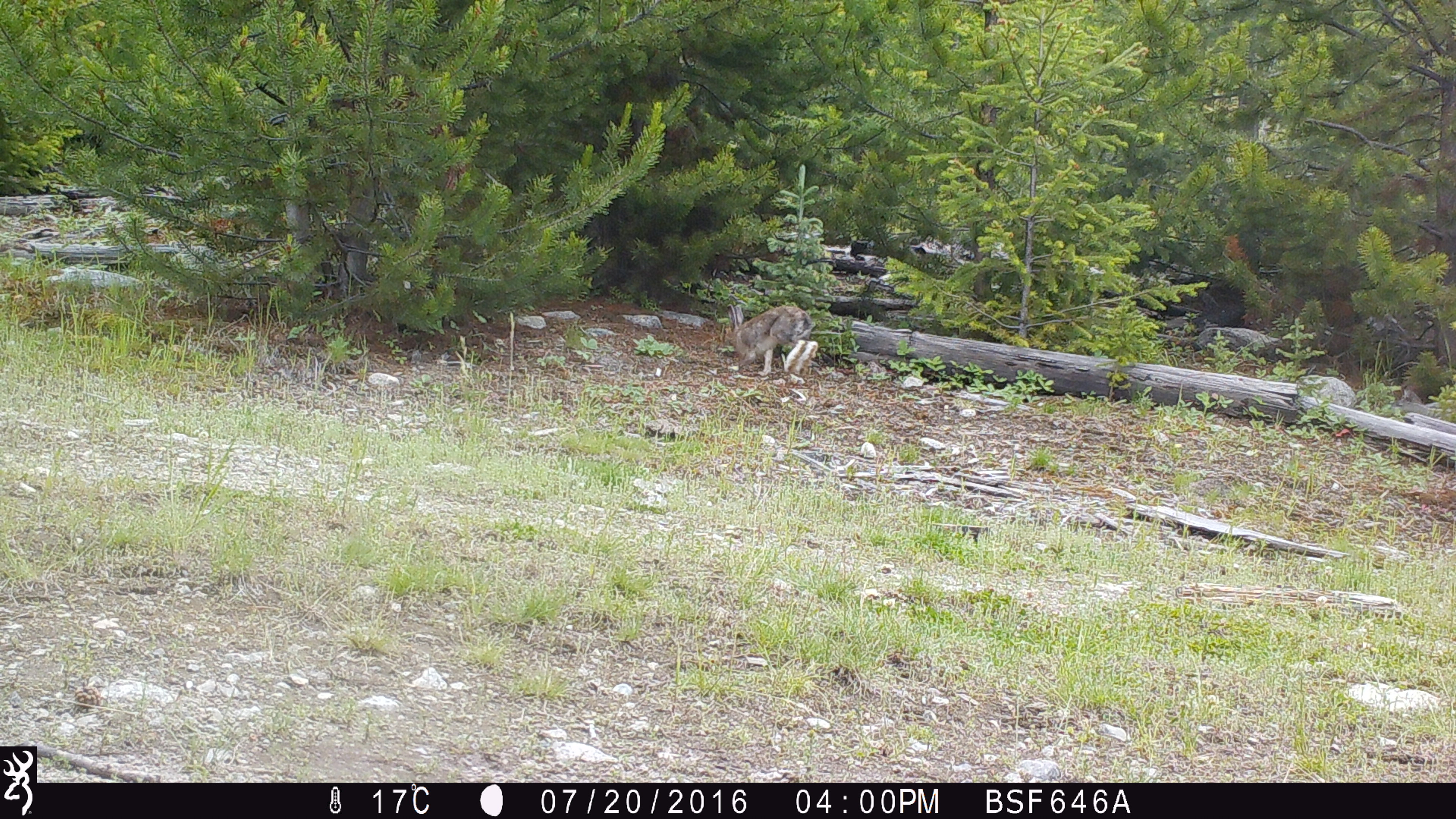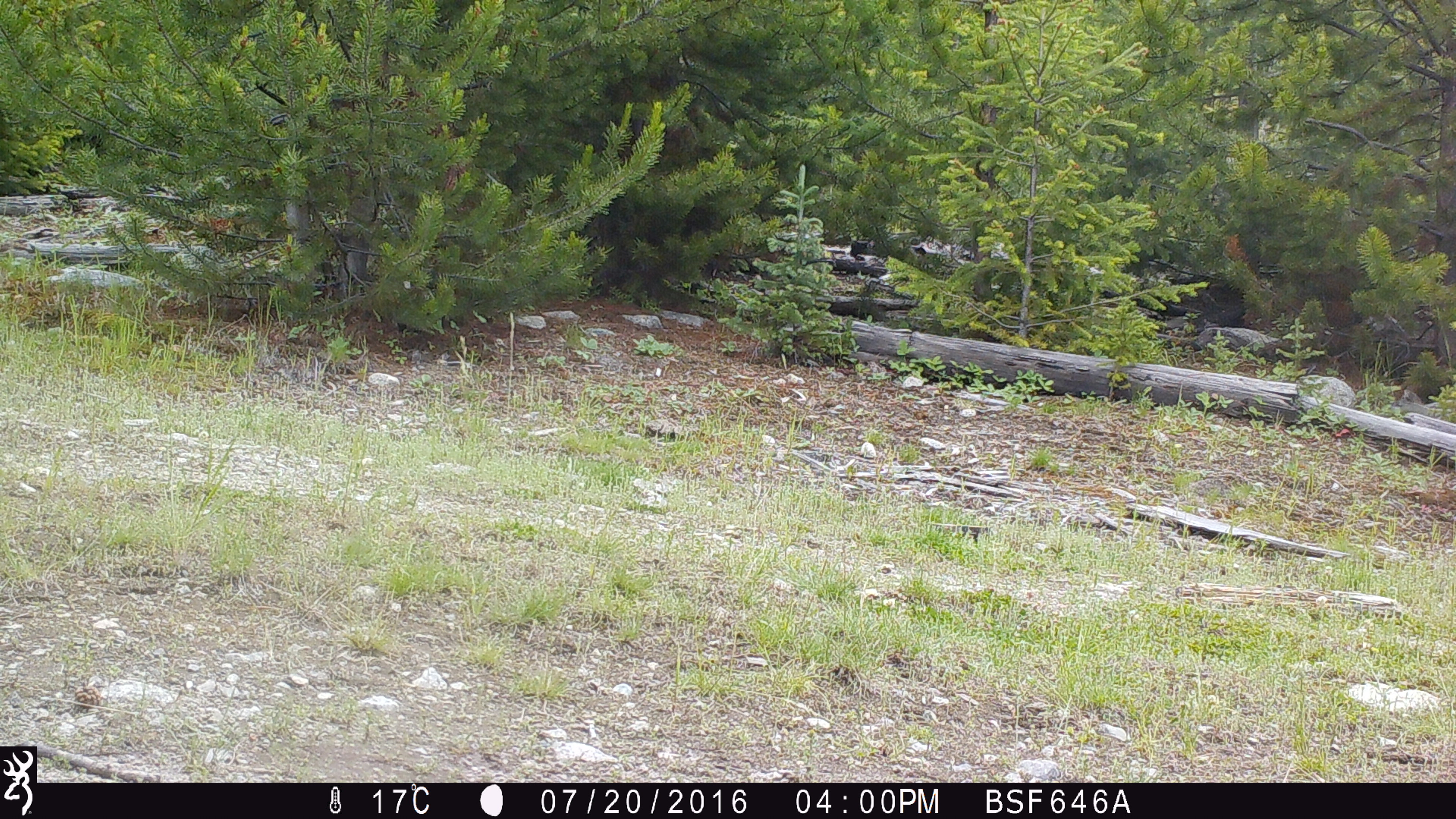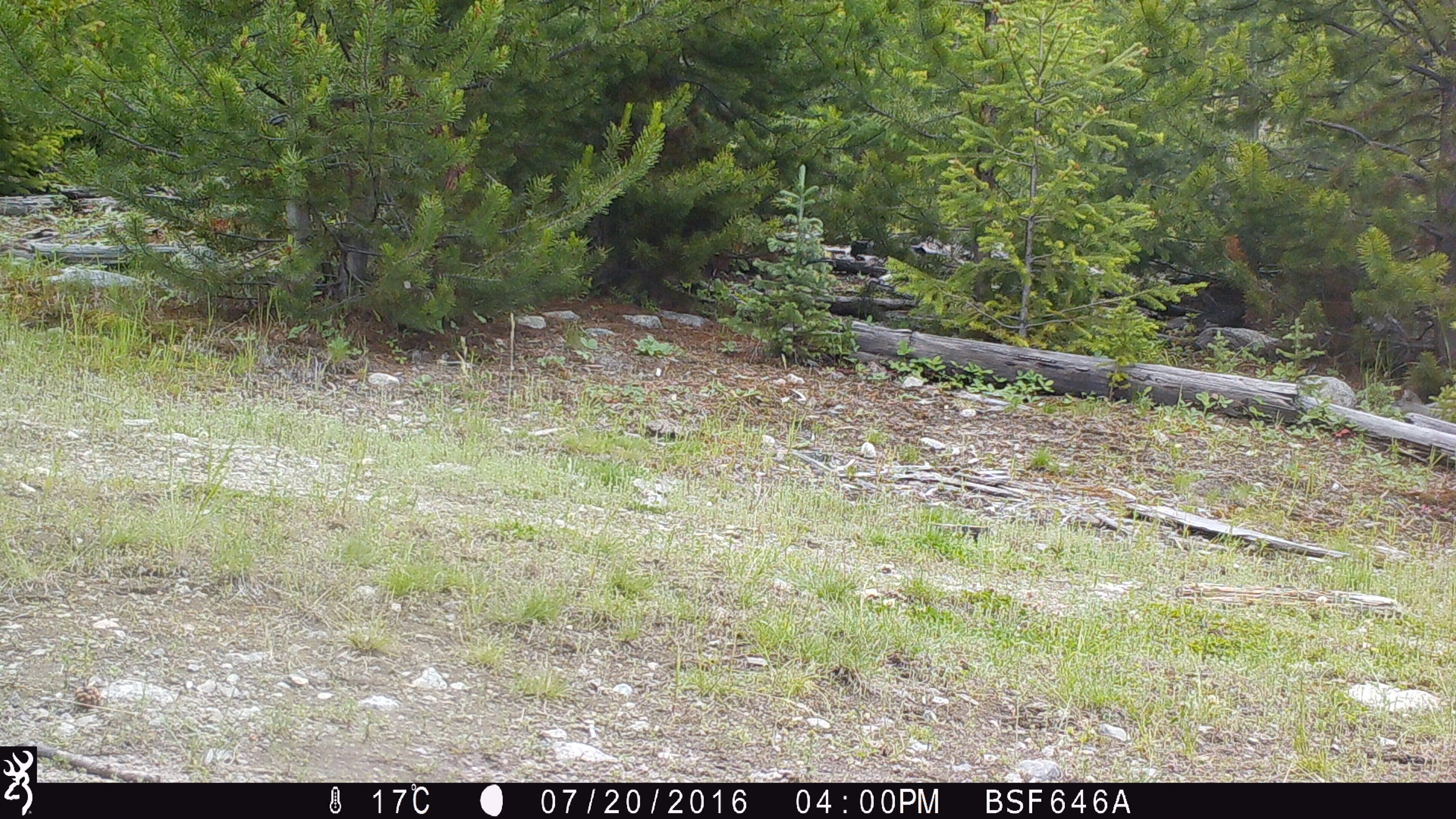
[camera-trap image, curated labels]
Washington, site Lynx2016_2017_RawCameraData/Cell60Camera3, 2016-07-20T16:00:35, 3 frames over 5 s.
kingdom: Animalia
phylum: Chordata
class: Mammalia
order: Lagomorpha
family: Leporidae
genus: Lepus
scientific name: Lepus americanus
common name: snowshoe hare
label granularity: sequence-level